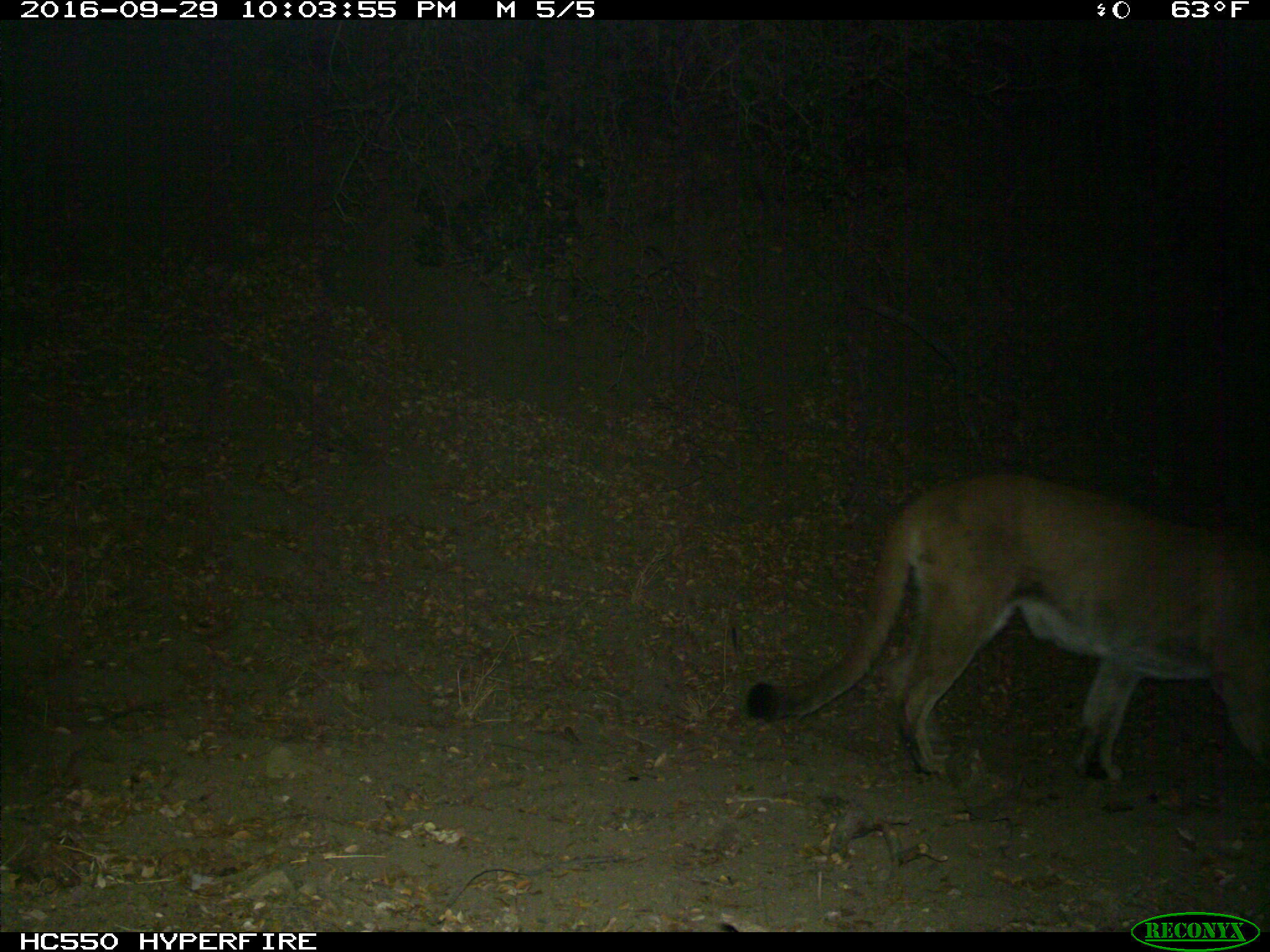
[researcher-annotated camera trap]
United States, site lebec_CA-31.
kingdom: Animalia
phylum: Chordata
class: Mammalia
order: Carnivora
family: Felidae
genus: Puma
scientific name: Puma concolor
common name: mountain lion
Puma concolor (mountain lion).